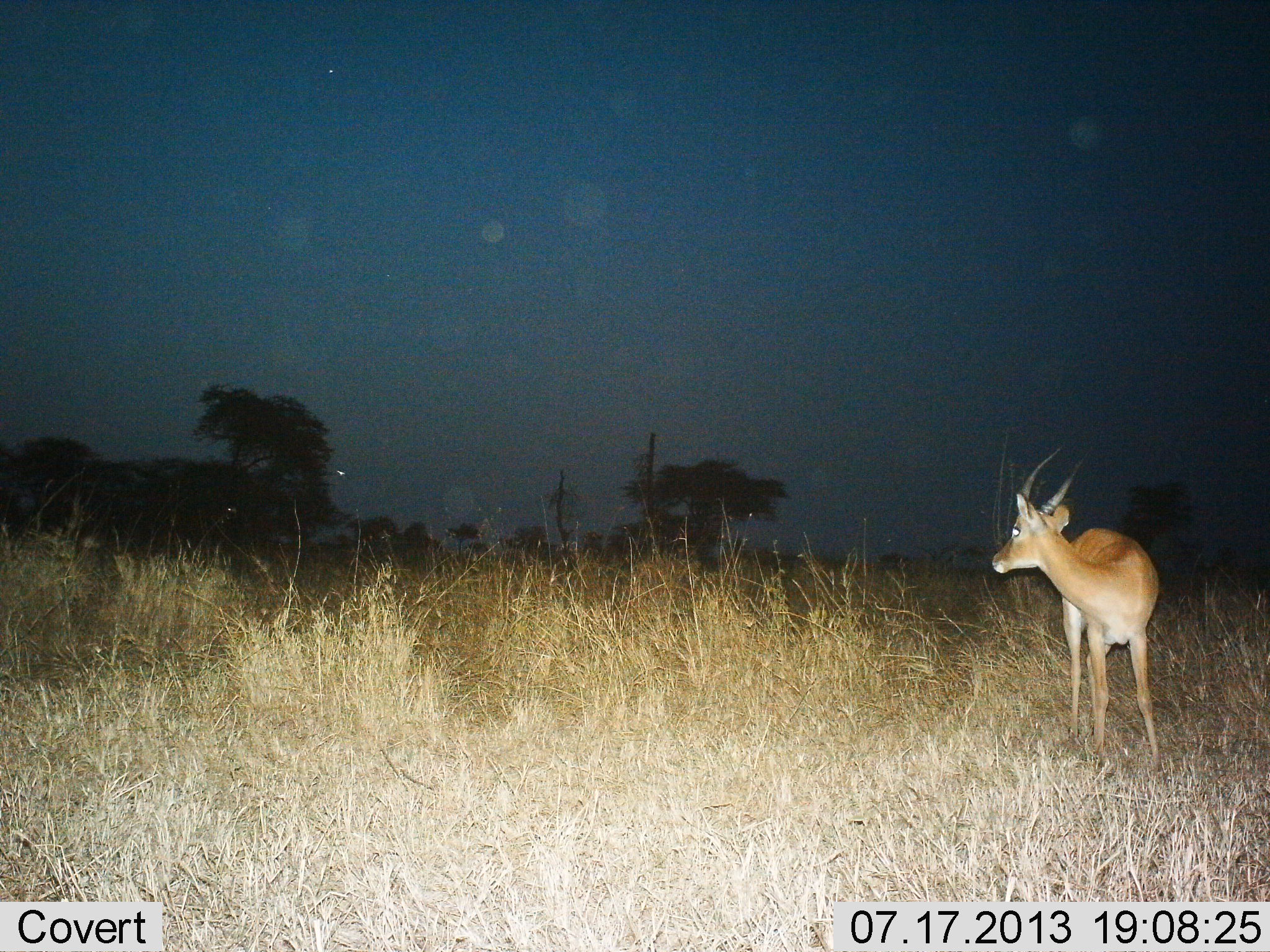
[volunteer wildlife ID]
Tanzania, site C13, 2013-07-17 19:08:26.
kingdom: Animalia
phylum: Chordata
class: Mammalia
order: Artiodactyla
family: Bovidae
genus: Nanger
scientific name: Nanger granti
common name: grant's gazelle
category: gazellegrants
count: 1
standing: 97%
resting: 0%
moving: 3%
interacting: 0%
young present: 0%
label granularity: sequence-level